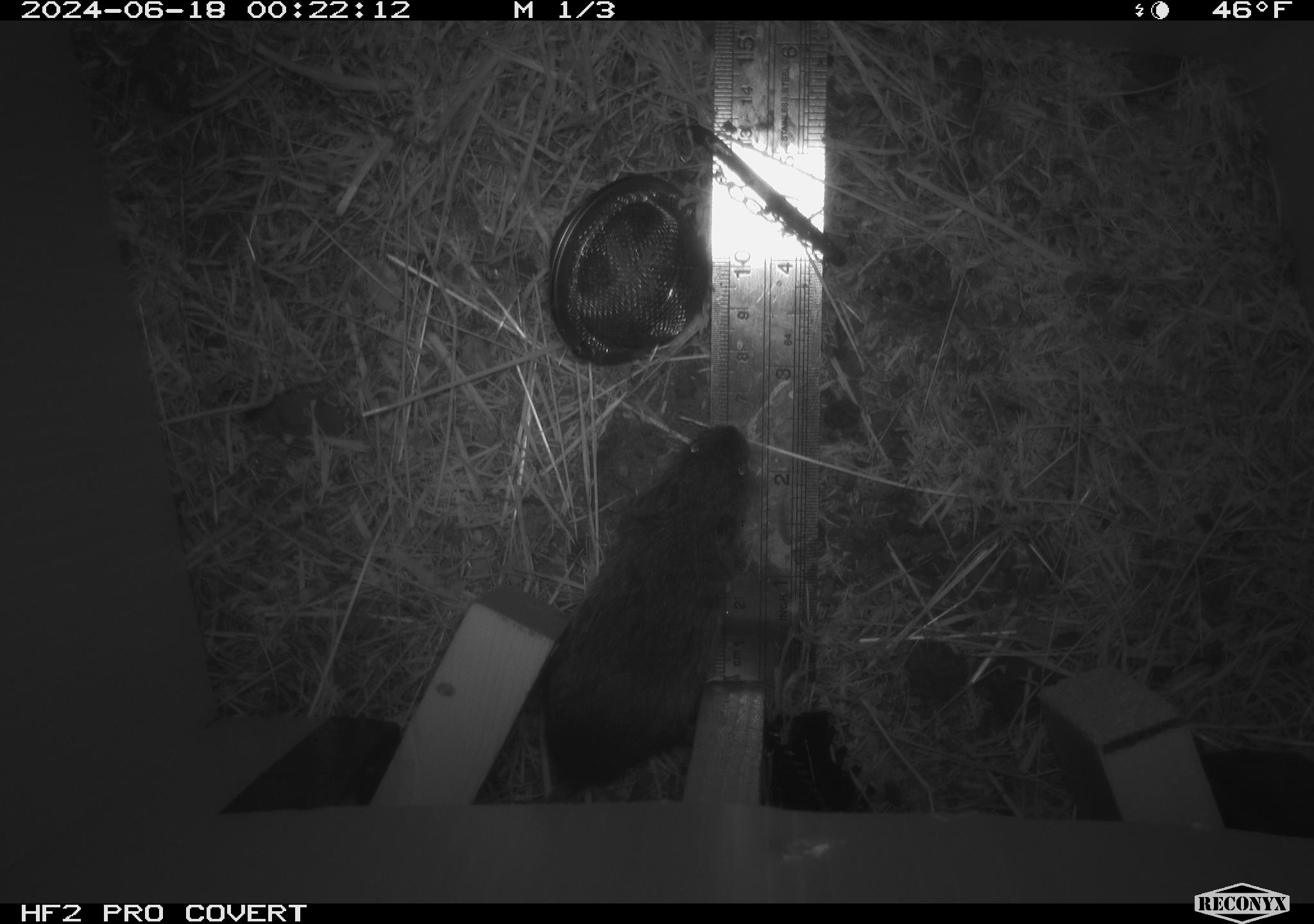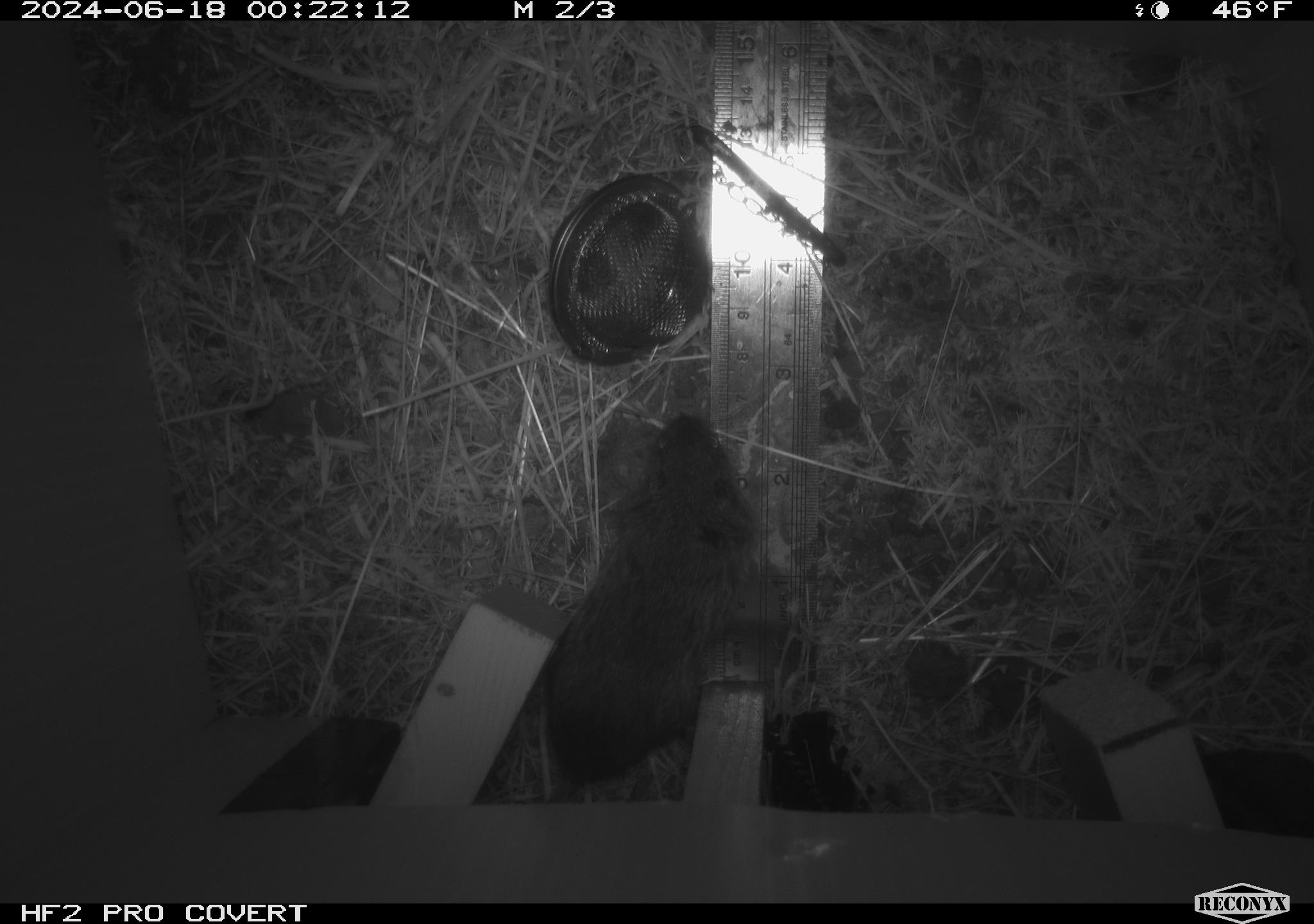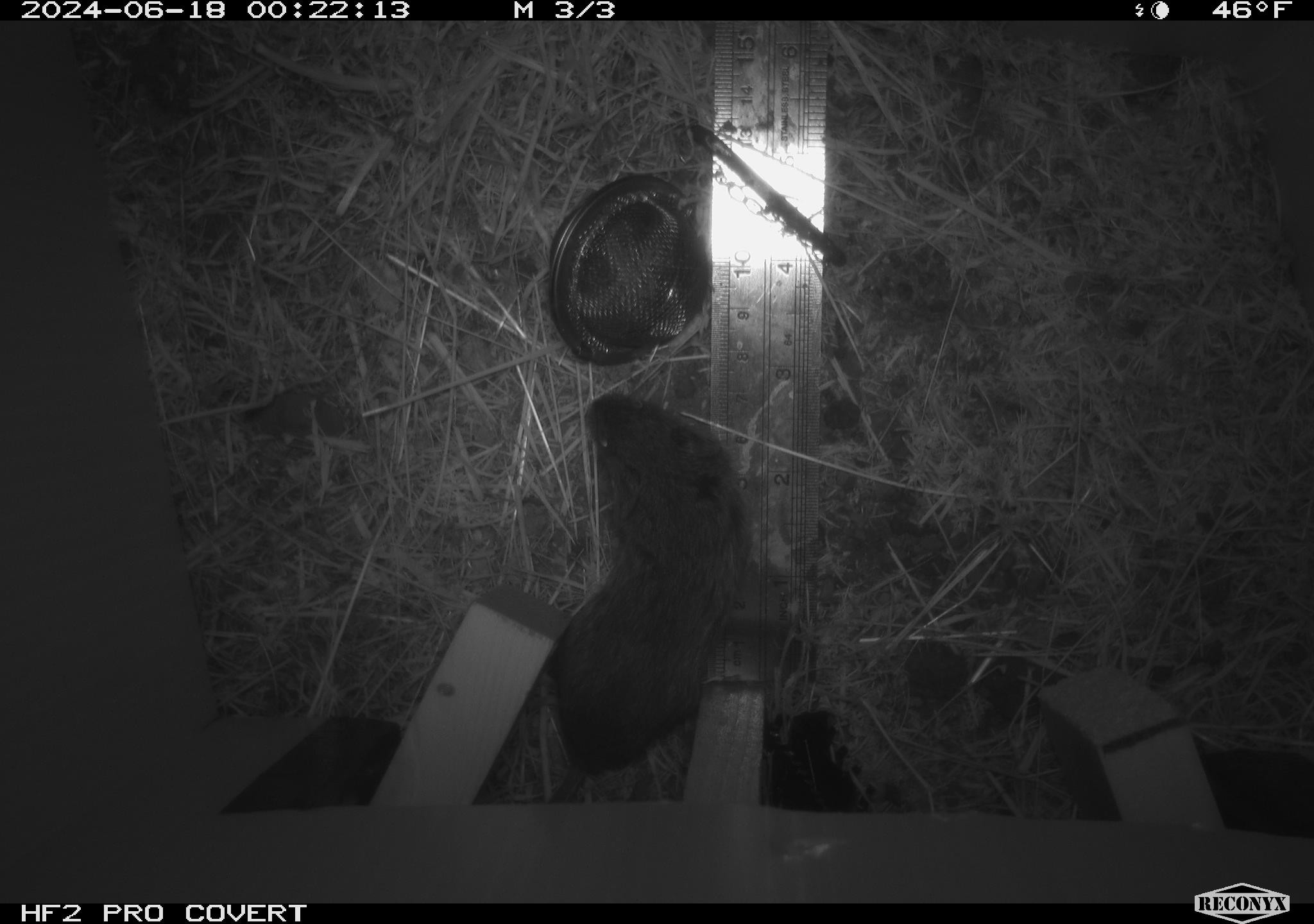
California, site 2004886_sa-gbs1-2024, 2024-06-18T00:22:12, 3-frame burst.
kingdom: Animalia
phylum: Chordata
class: Mammalia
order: Rodentia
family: Cricetidae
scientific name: Arvicolinae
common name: voles, lemmings, and muskrats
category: arvicolinae subfamily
Arvicolinae subfamily (voles, lemmings, and muskrats) (Arvicolinae).